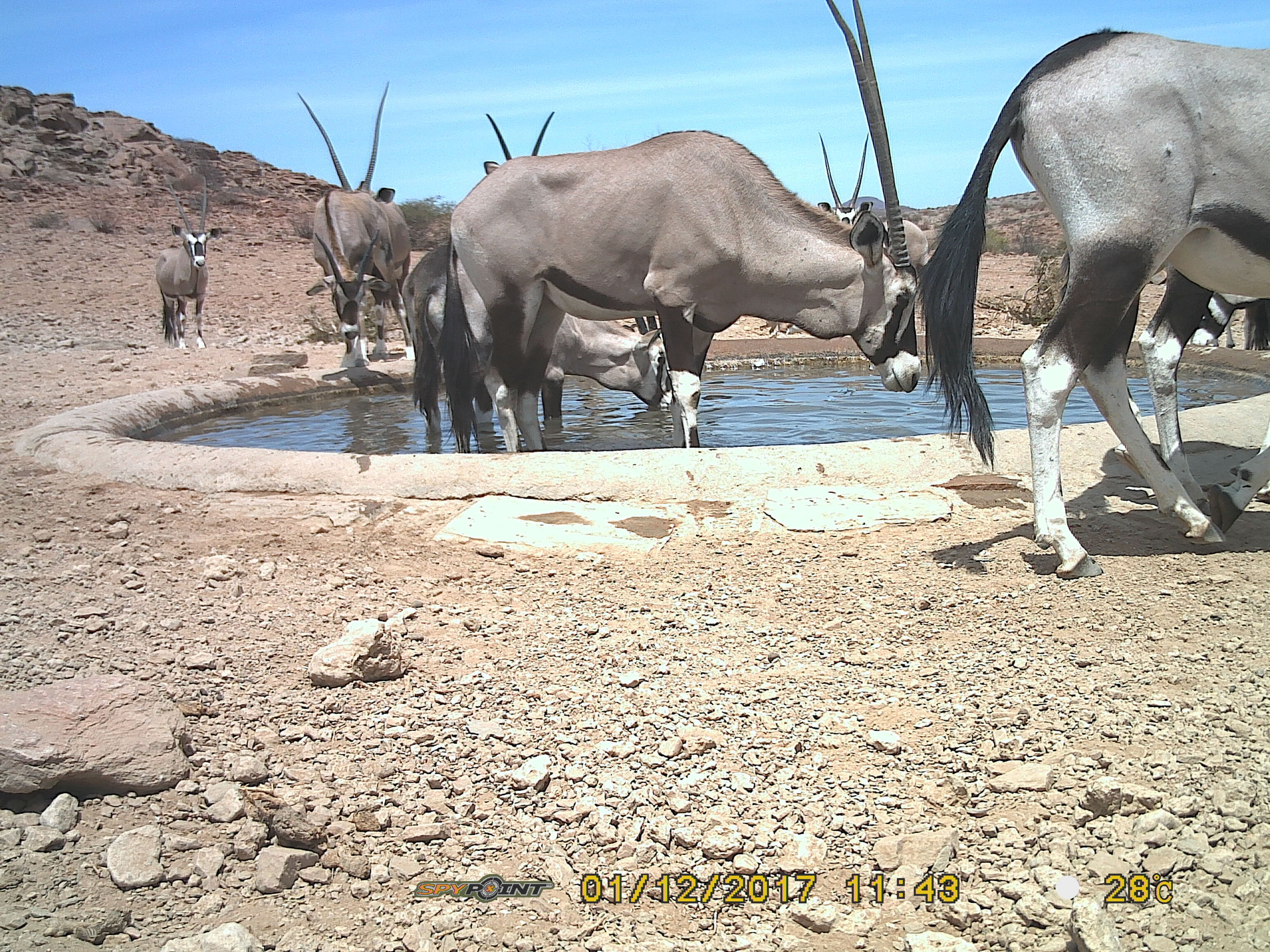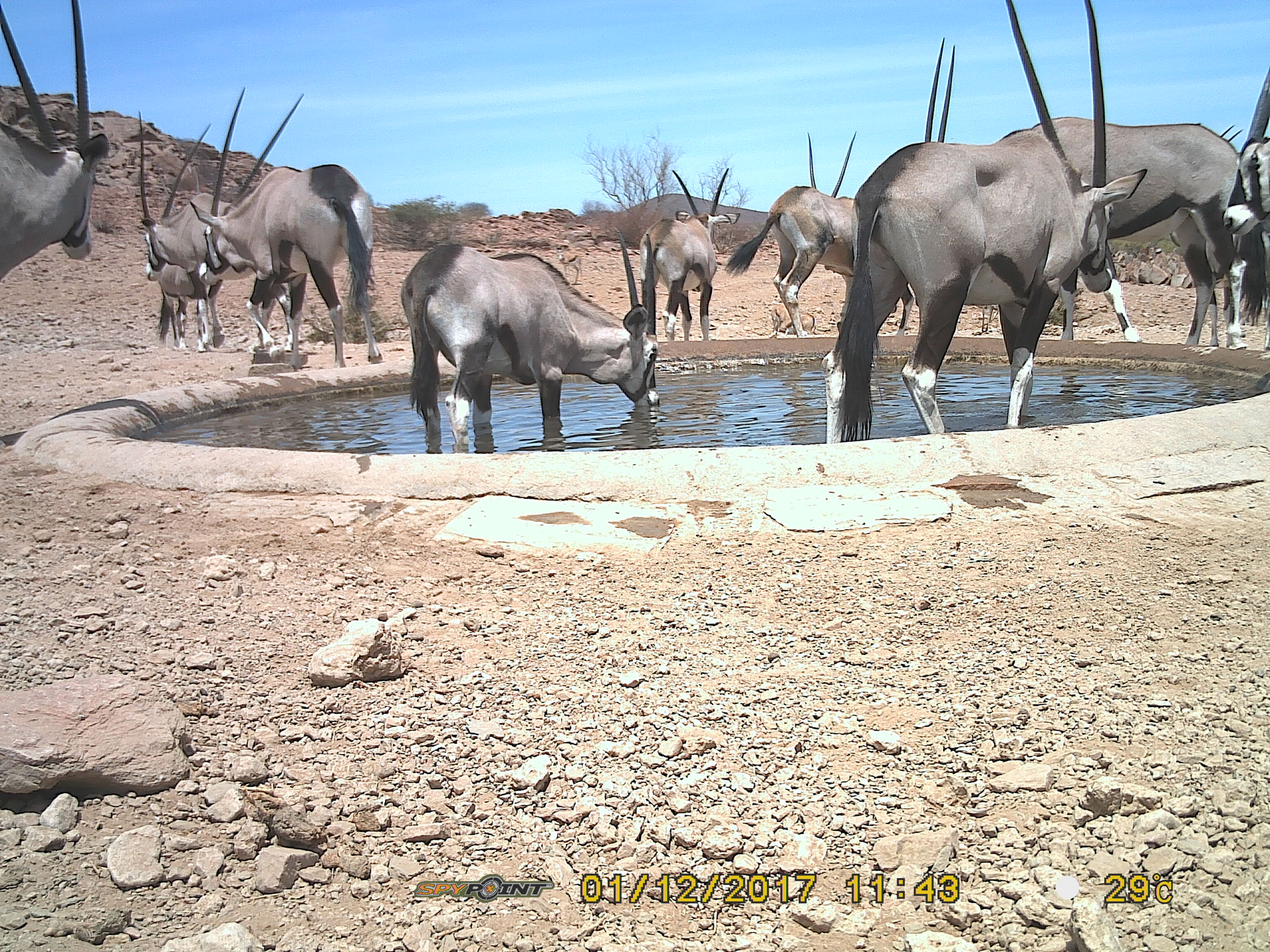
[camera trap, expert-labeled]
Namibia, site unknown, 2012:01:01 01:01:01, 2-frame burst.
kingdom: Animalia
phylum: Chordata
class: Mammalia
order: Artiodactyla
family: Bovidae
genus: Oryx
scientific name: Oryx gazella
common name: gemsbok